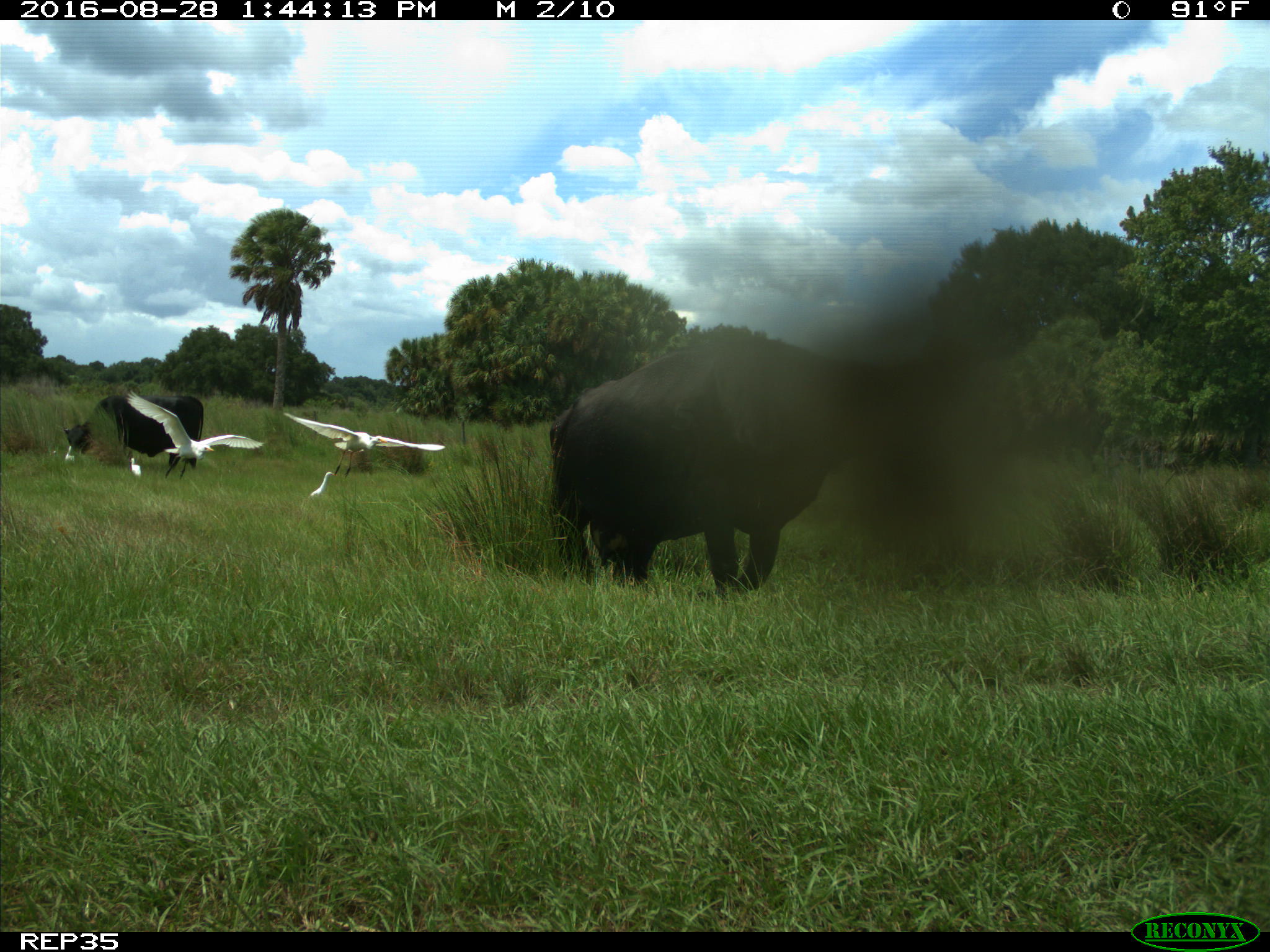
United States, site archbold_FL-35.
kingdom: Animalia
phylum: Chordata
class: Mammalia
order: Artiodactyla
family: Bovidae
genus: Bos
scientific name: Bos taurus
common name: domestic cow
Bos taurus (domestic cow).